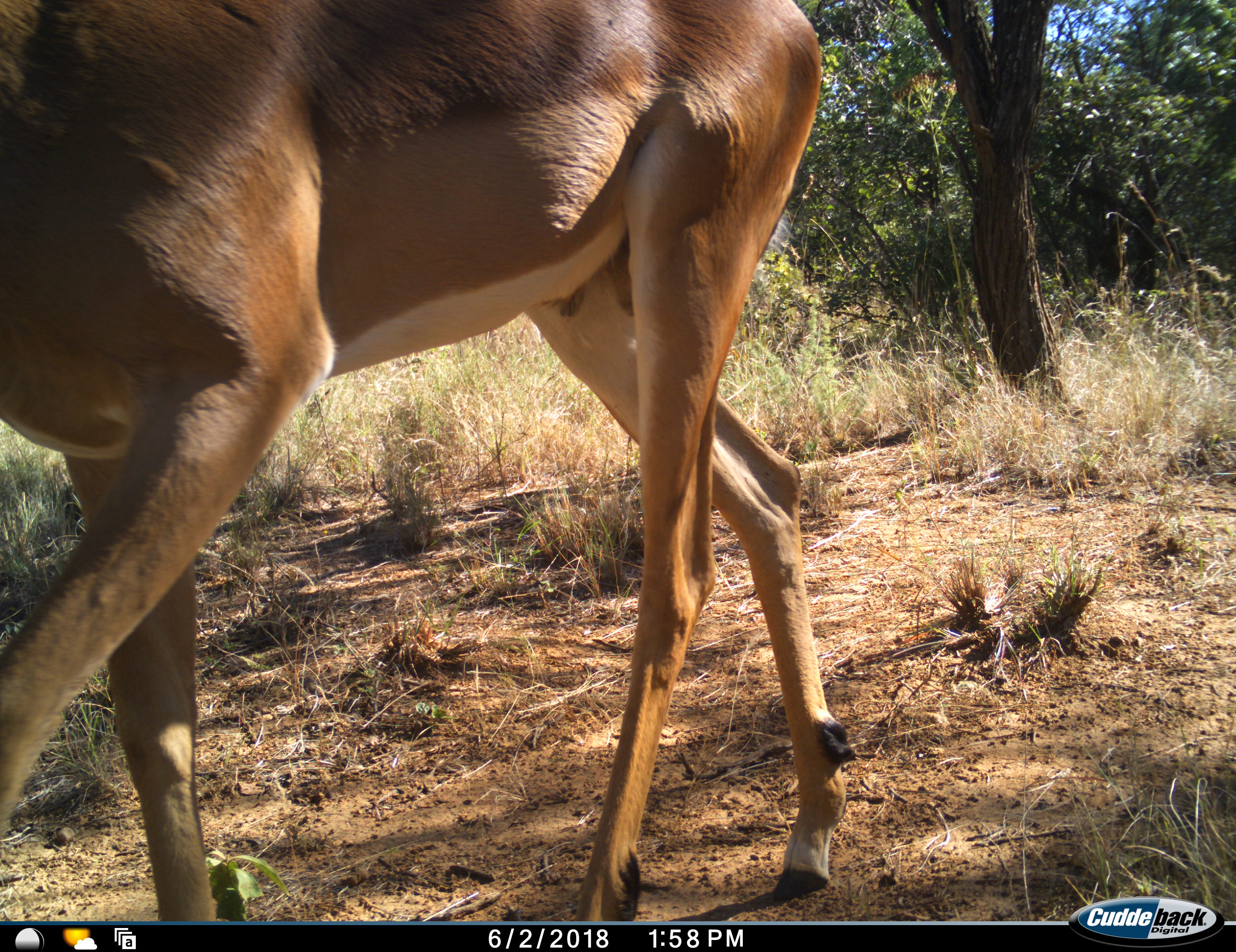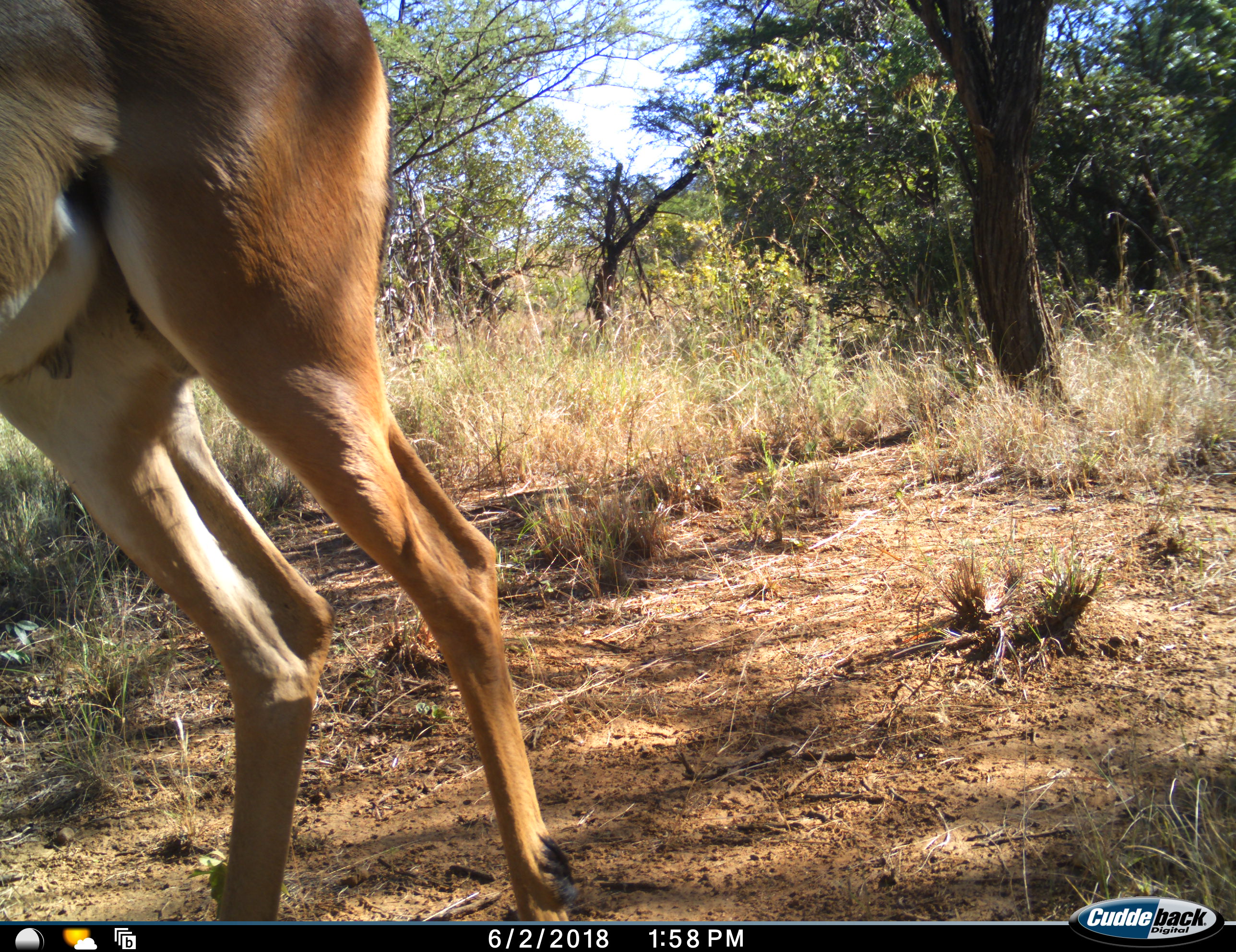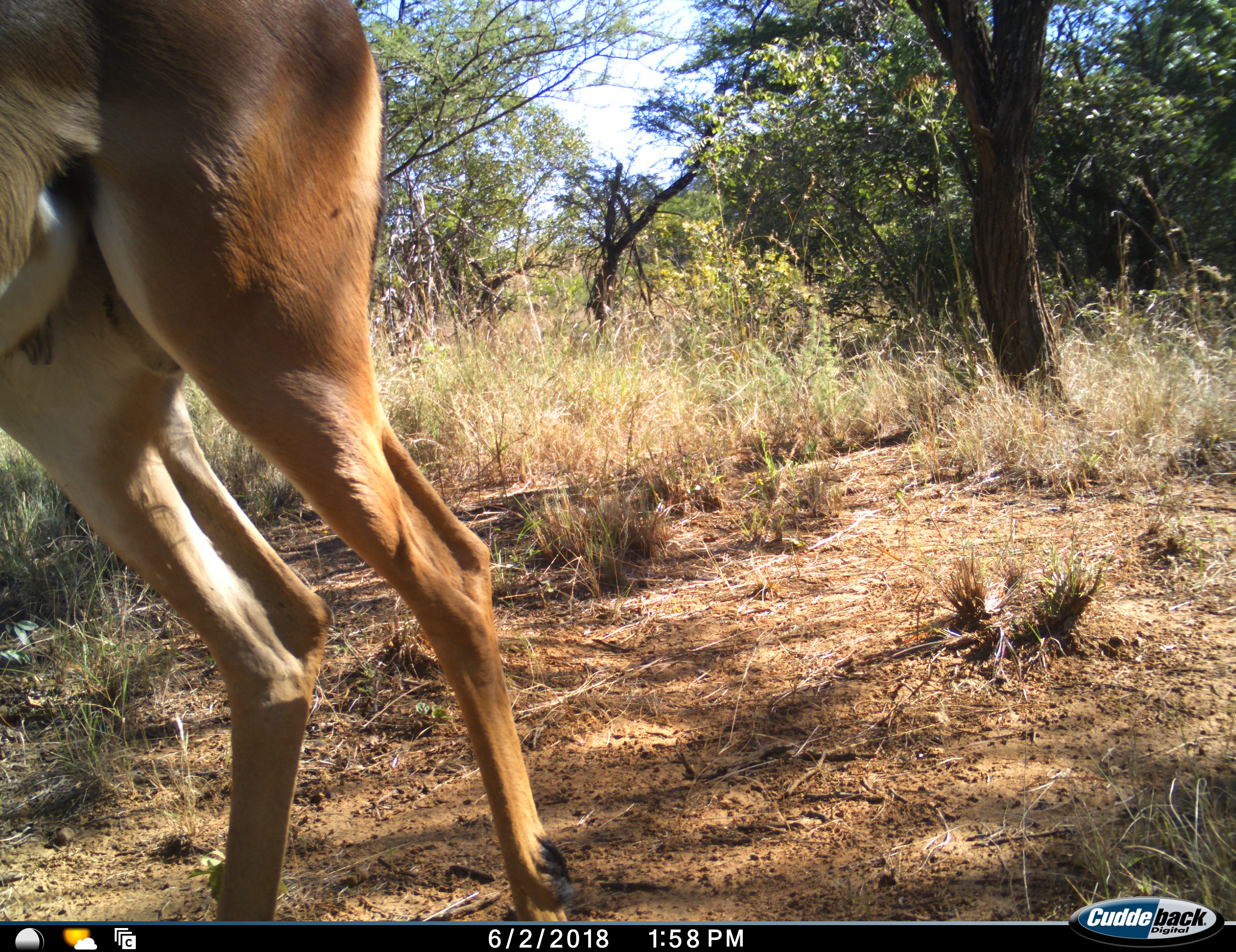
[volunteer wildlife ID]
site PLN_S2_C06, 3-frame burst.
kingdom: Animalia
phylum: Chordata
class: Mammalia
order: Artiodactyla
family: Bovidae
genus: Aepyceros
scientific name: Aepyceros melampus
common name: impala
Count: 1.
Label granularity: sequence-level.